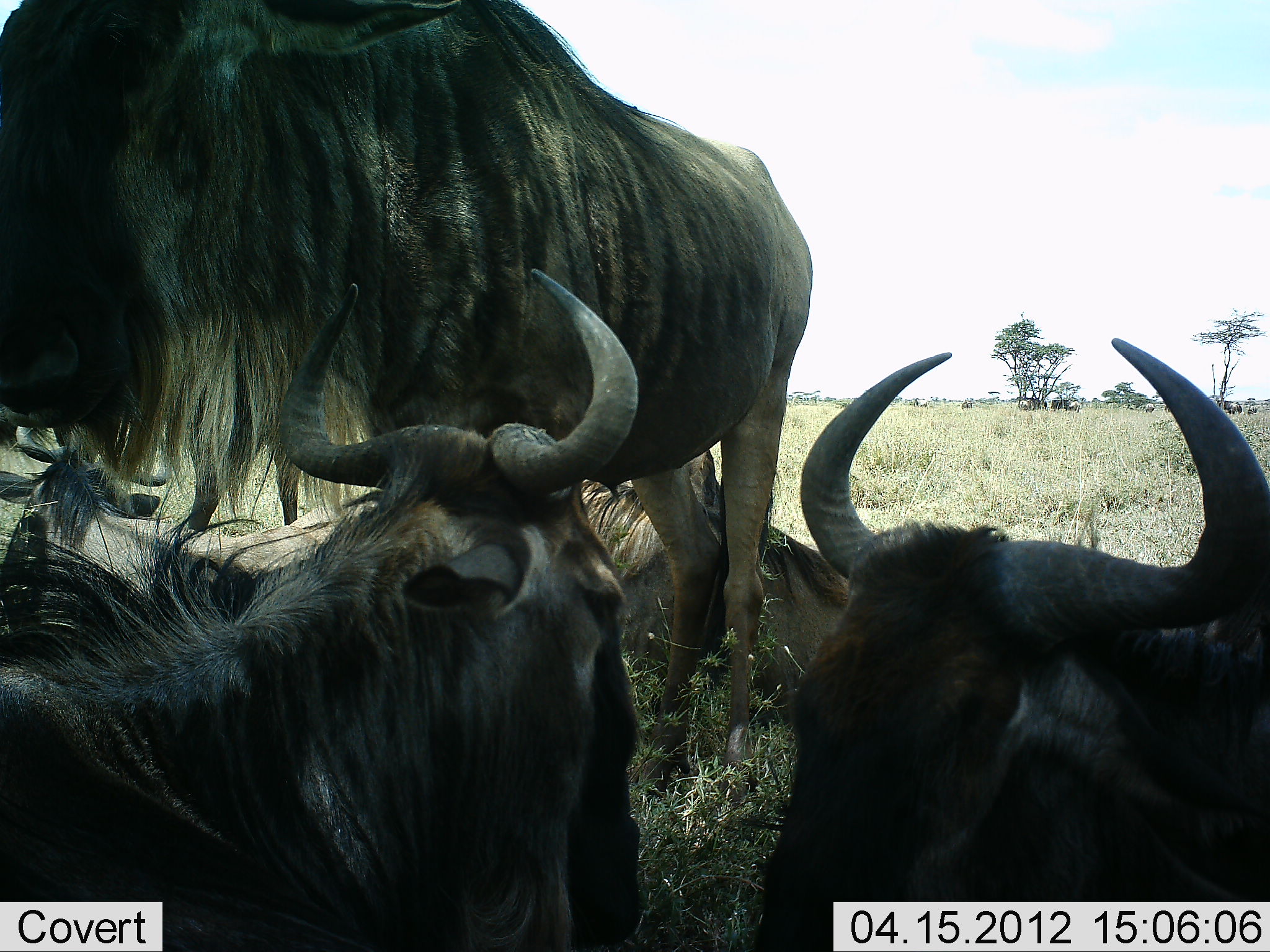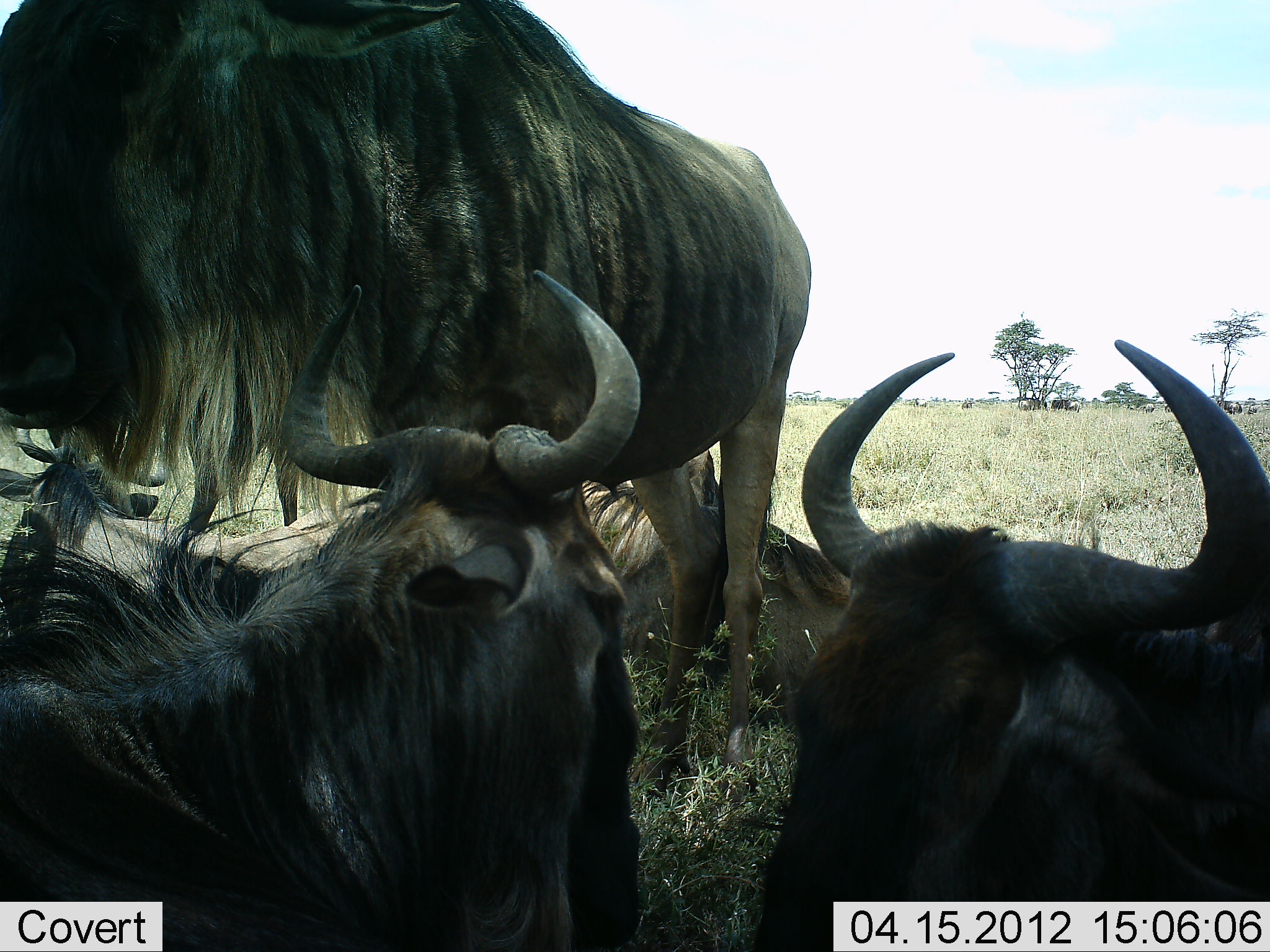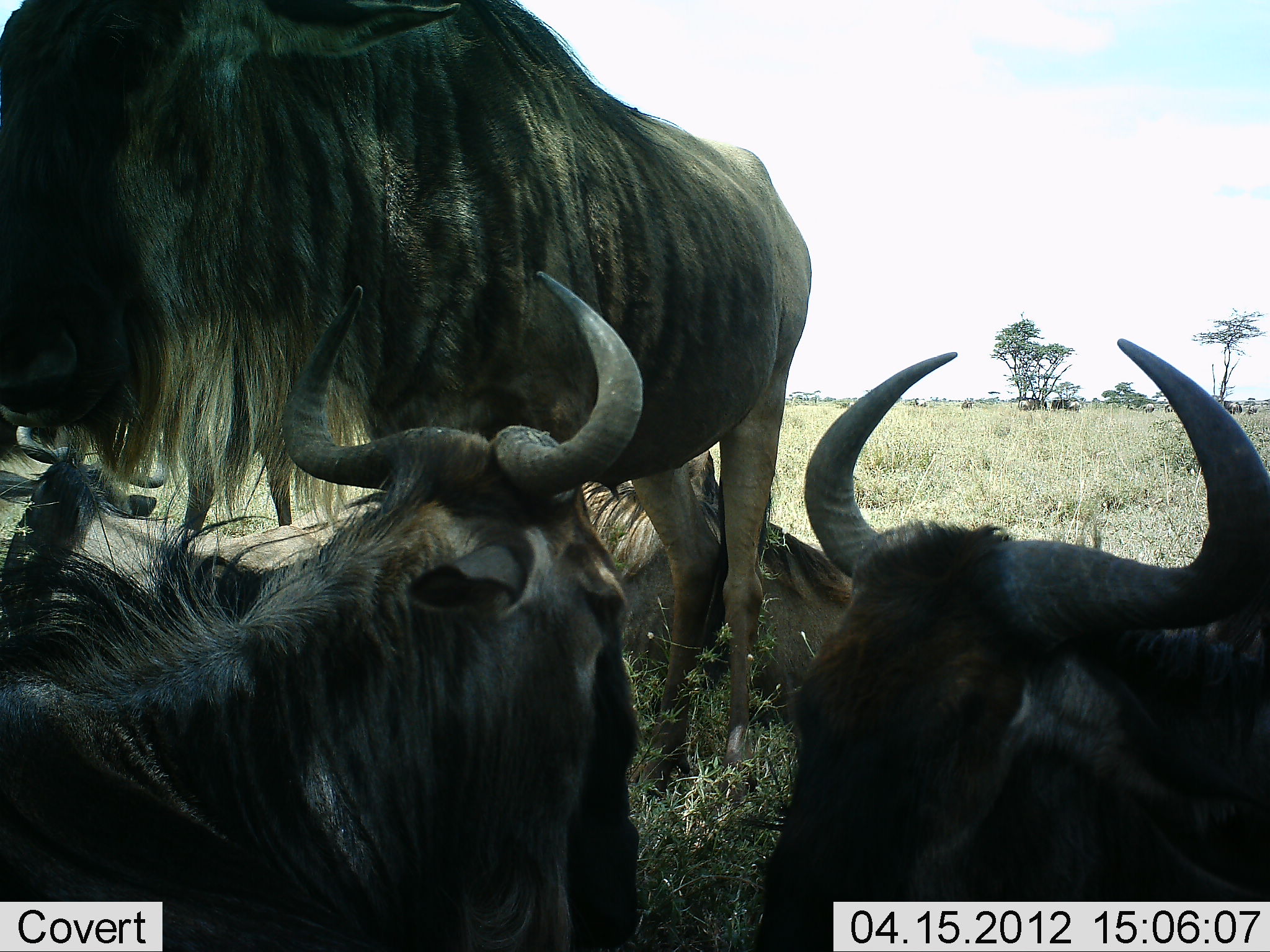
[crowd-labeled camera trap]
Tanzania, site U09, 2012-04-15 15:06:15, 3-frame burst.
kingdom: Animalia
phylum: Chordata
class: Mammalia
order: Artiodactyla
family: Bovidae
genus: Connochaetes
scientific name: Connochaetes taurinus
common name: blue wildebeest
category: wildebeest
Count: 5.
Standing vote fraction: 81%.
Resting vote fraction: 100%.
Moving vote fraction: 0%.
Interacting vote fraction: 0%.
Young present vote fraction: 0%.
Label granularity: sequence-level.